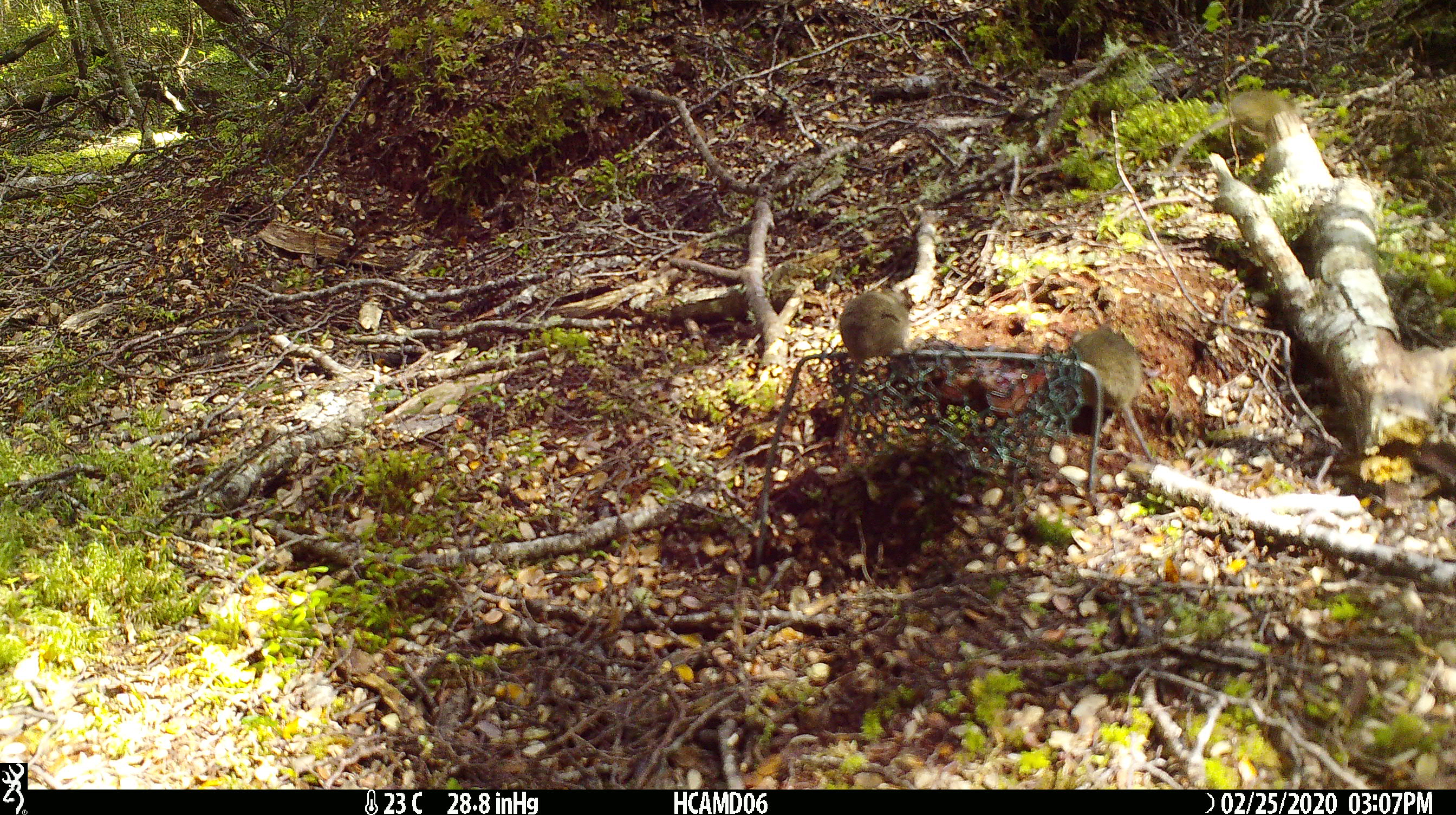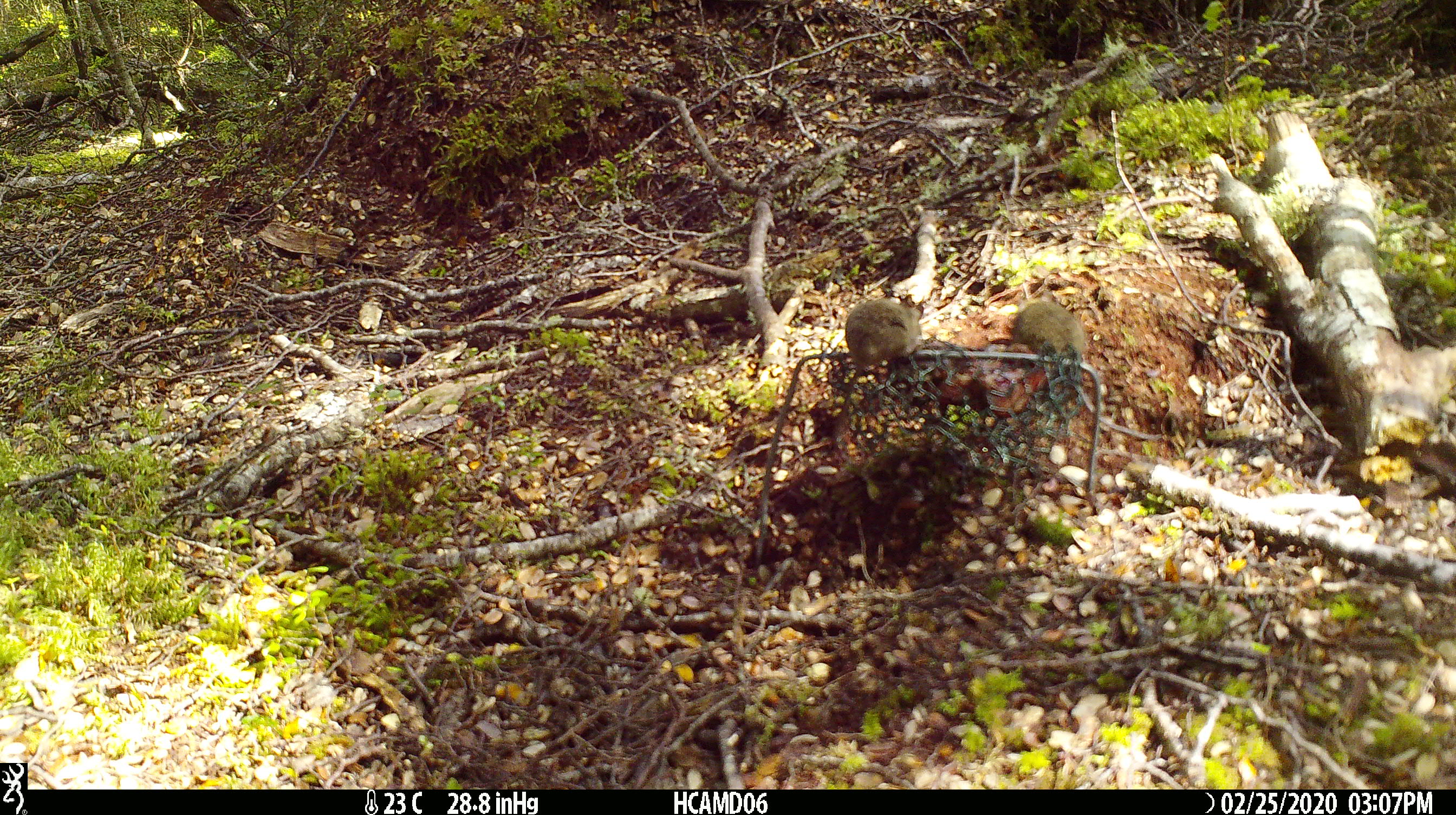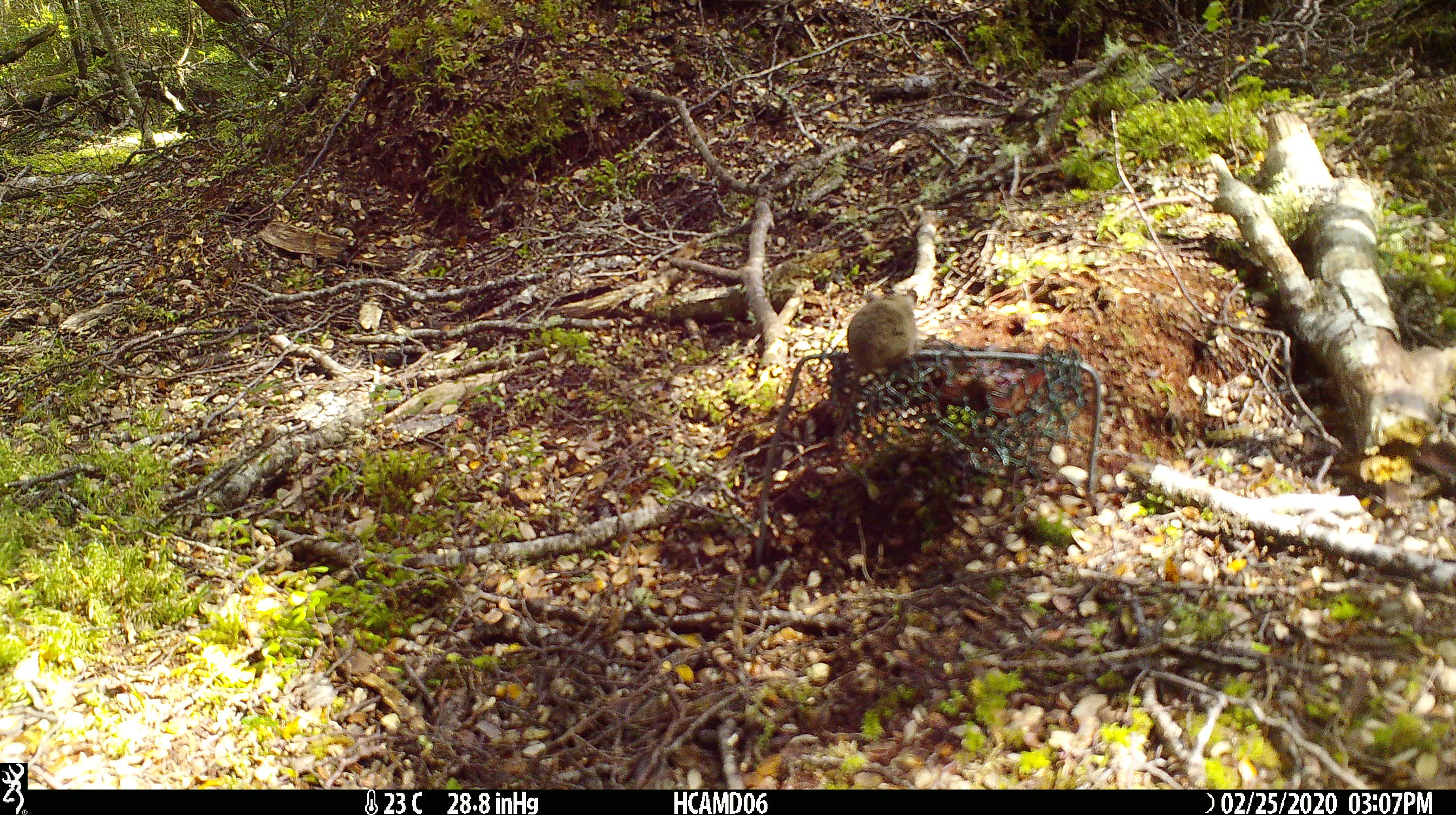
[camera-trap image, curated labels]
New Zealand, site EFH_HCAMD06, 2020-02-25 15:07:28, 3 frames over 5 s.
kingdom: Animalia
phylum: Chordata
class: Mammalia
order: Rodentia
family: Muridae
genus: Mus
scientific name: Mus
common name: mouse